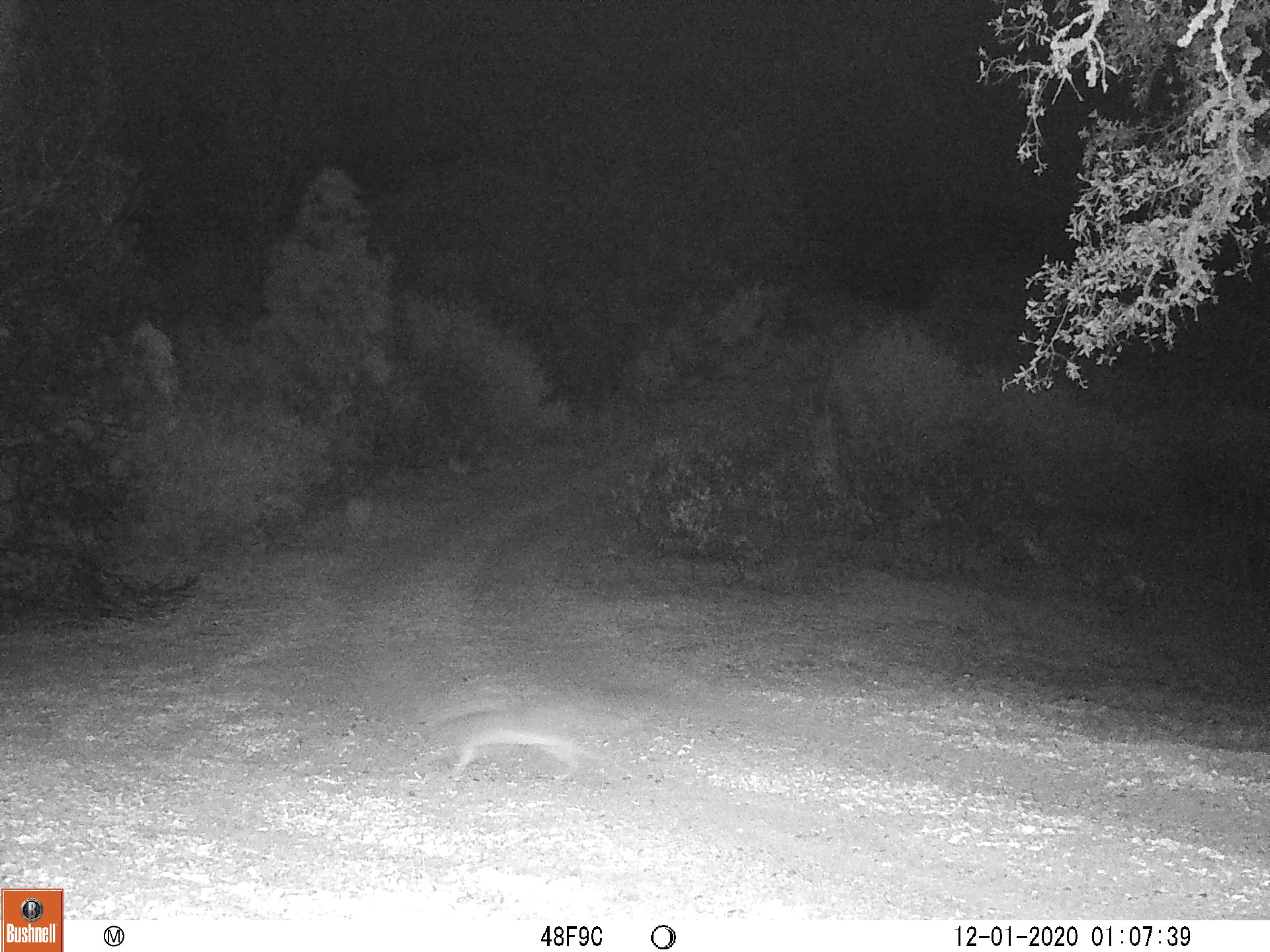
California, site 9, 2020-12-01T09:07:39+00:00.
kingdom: Animalia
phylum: Chordata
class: Mammalia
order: Carnivora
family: Canidae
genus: Urocyon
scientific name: Urocyon cinereoargenteus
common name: gray fox